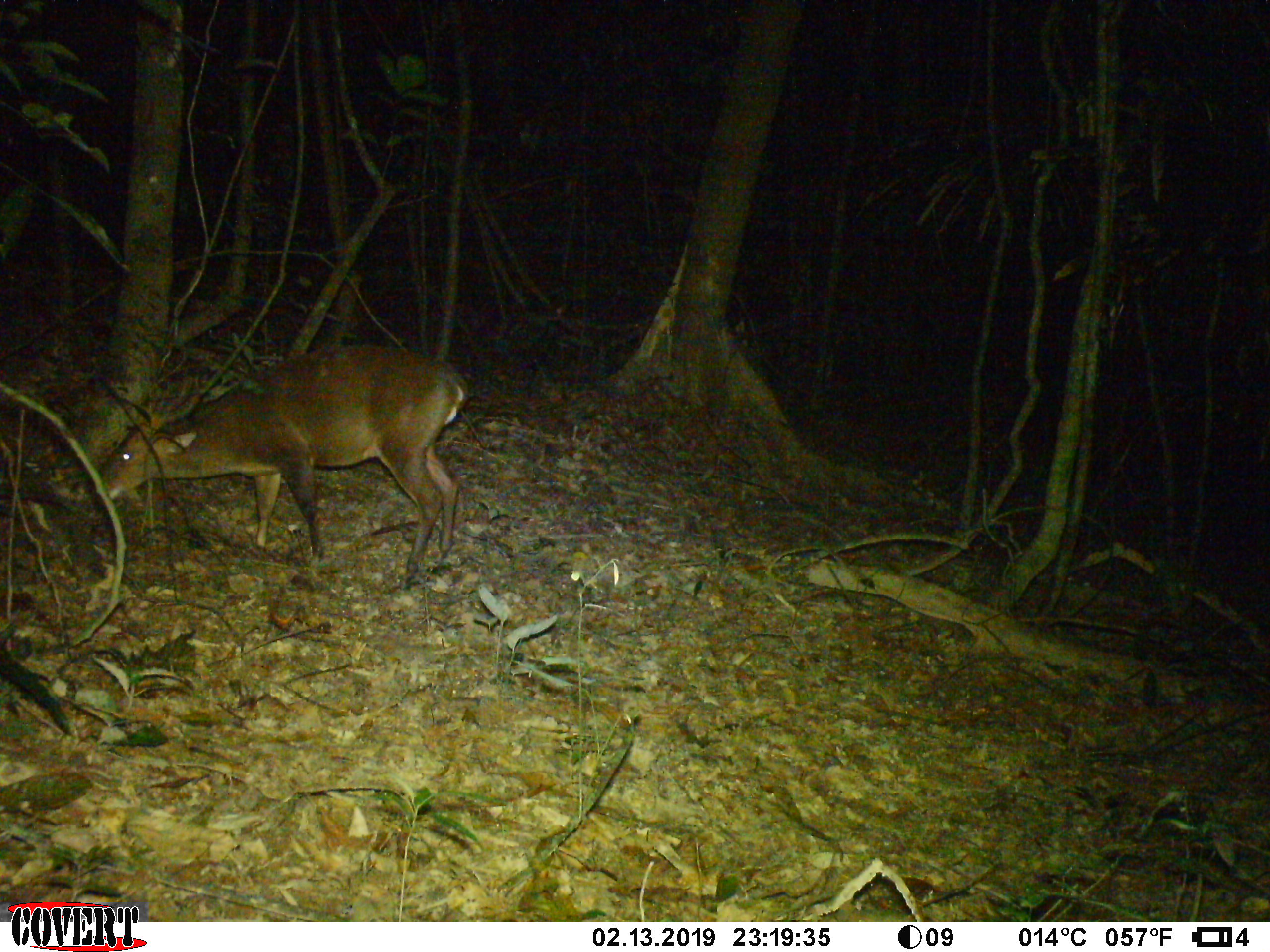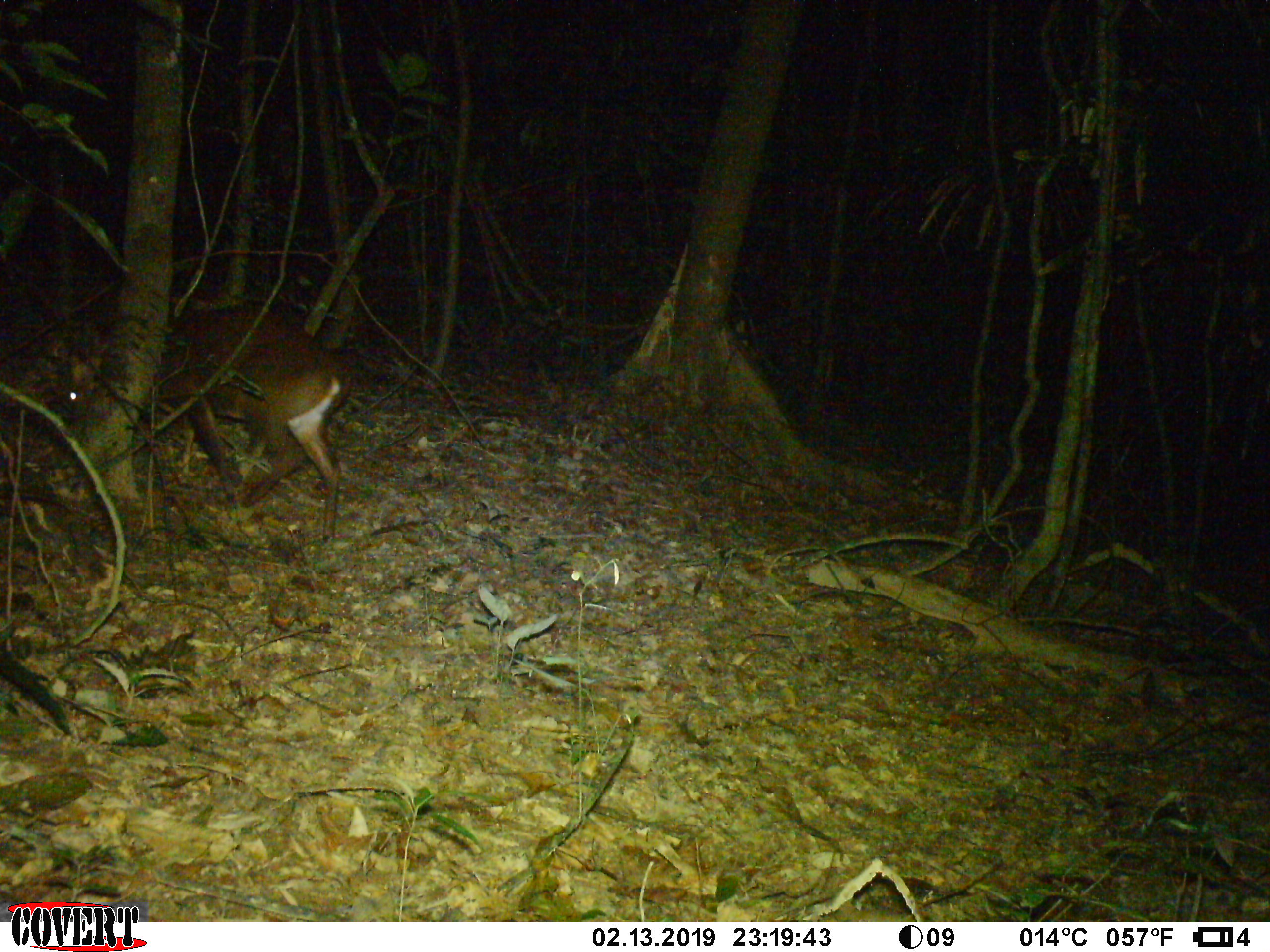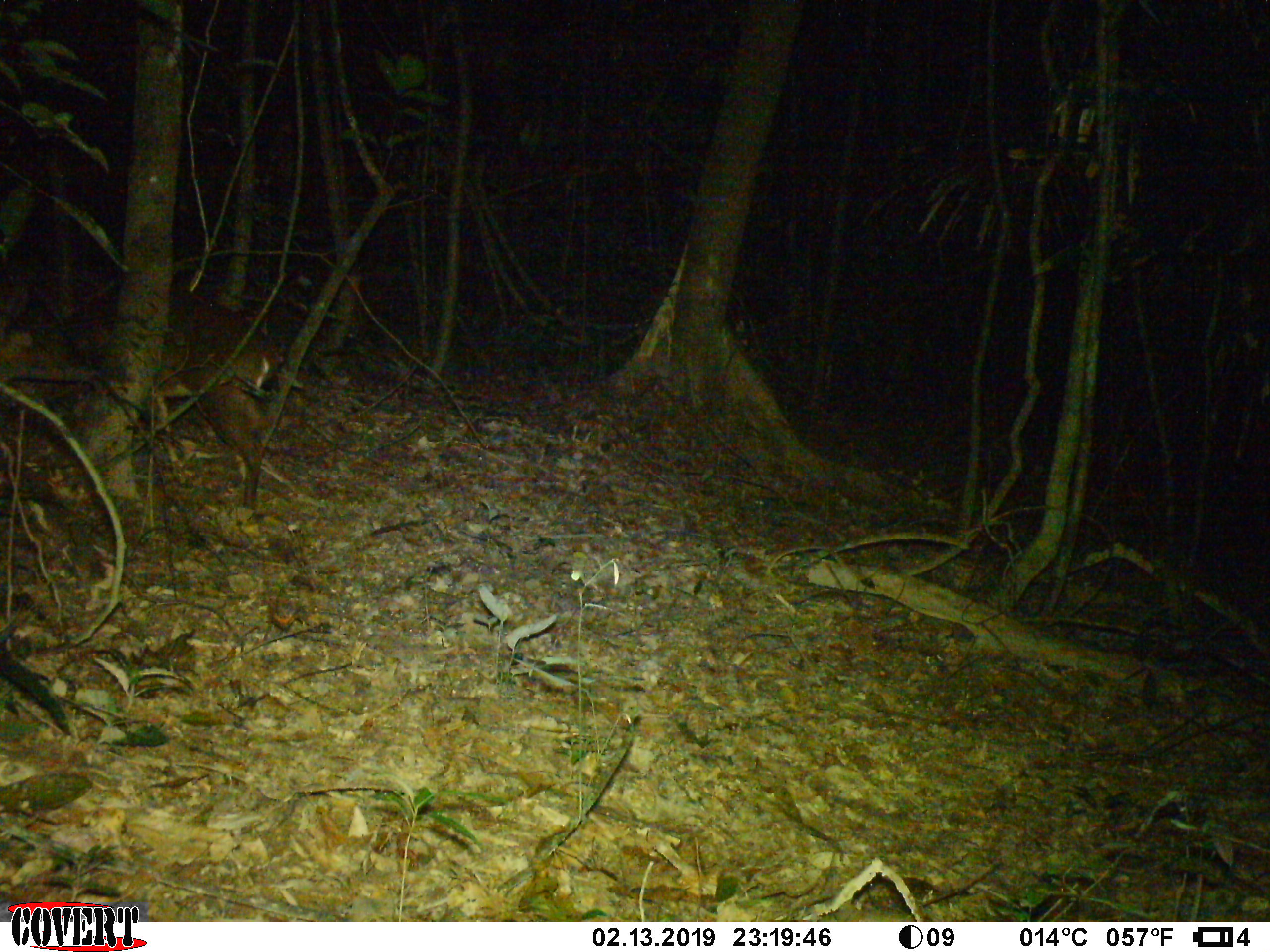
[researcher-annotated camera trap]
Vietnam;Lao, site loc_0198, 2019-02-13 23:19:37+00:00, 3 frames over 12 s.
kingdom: Animalia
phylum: Chordata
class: Mammalia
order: Artiodactyla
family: Cervidae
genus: Muntiacus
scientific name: Muntiacus vuquangensis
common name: large-antlered muntjac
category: large antlered muntjac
Large antlered muntjac (large-antlered muntjac) (Muntiacus vuquangensis). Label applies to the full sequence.